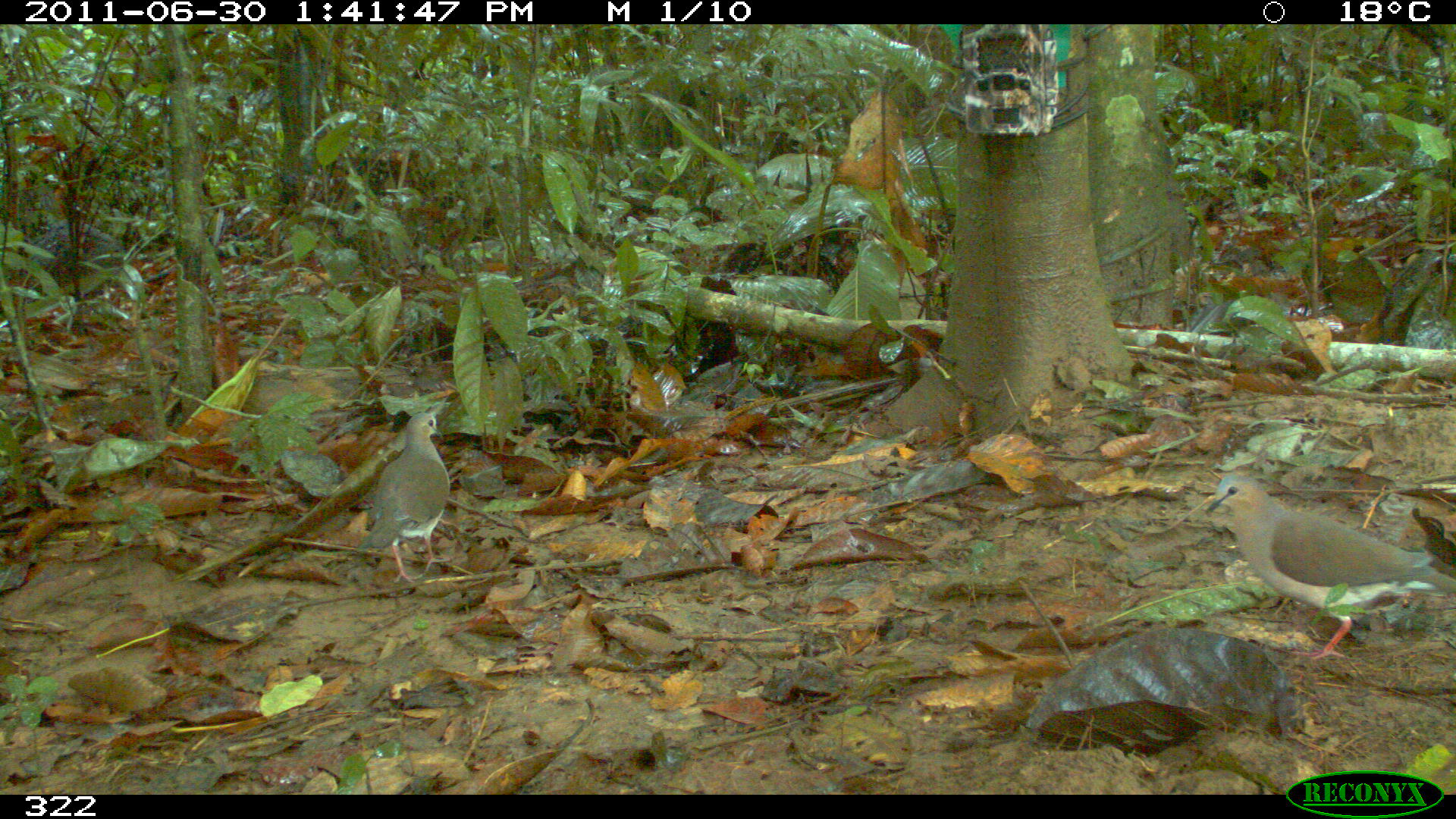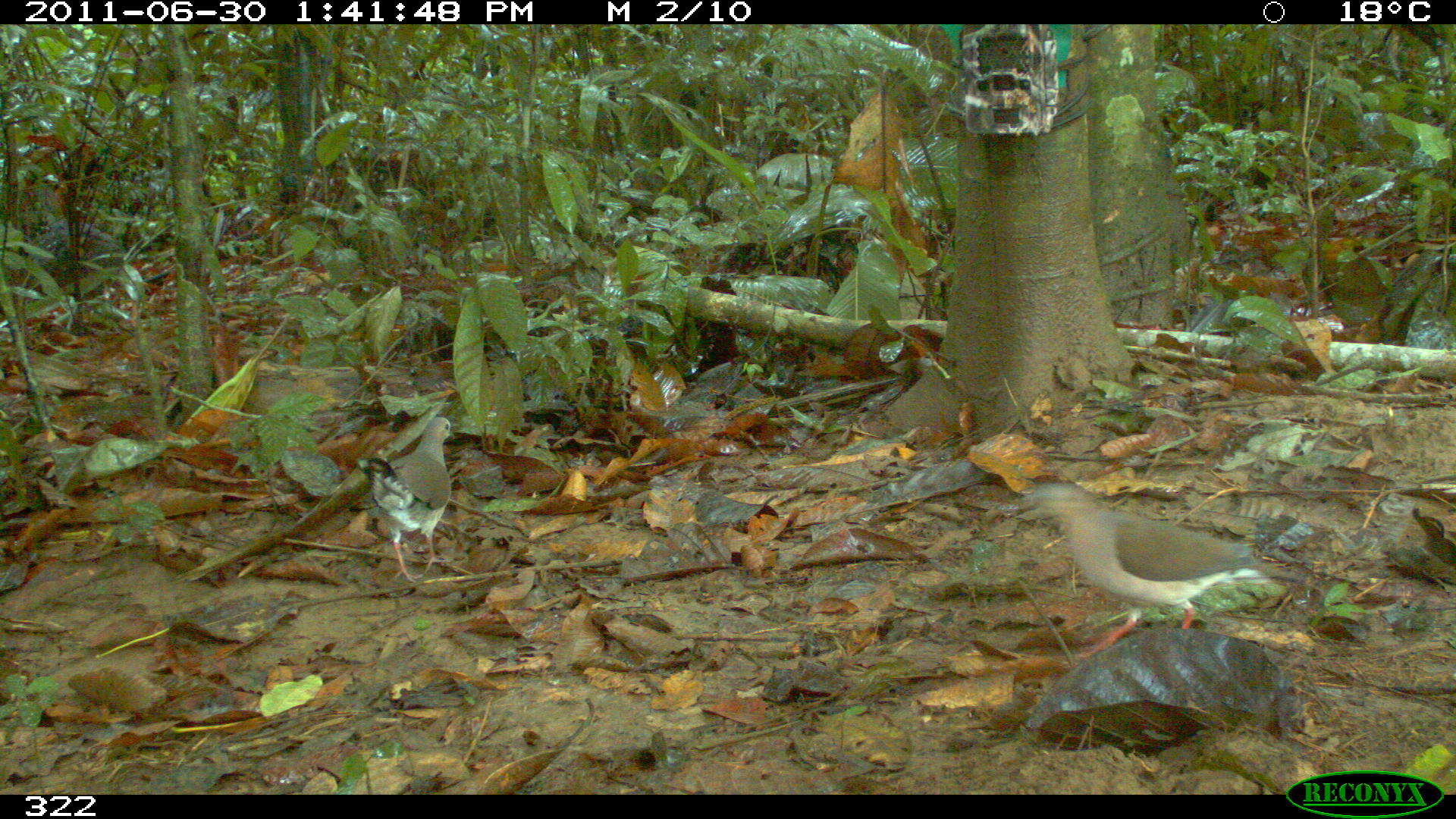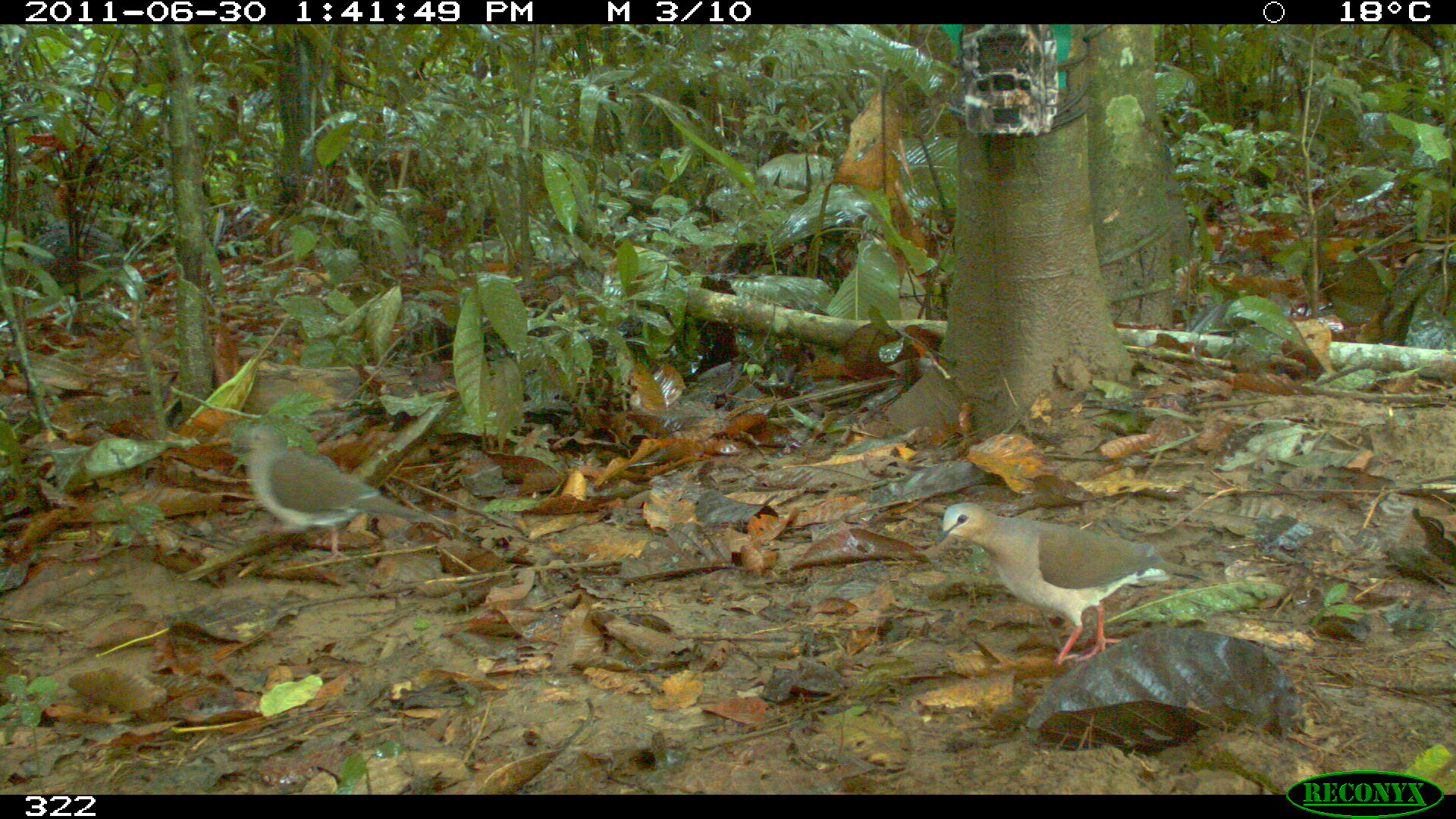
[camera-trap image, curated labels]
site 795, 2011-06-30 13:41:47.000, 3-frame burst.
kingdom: Animalia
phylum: Chordata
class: Aves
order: Columbiformes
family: Columbidae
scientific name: Columbidae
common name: dove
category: paloma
Paloma (dove) (Columbidae).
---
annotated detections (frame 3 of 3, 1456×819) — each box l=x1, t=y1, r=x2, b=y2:
paloma: l=933, t=501, r=1167, b=665; l=230, t=423, r=421, b=560